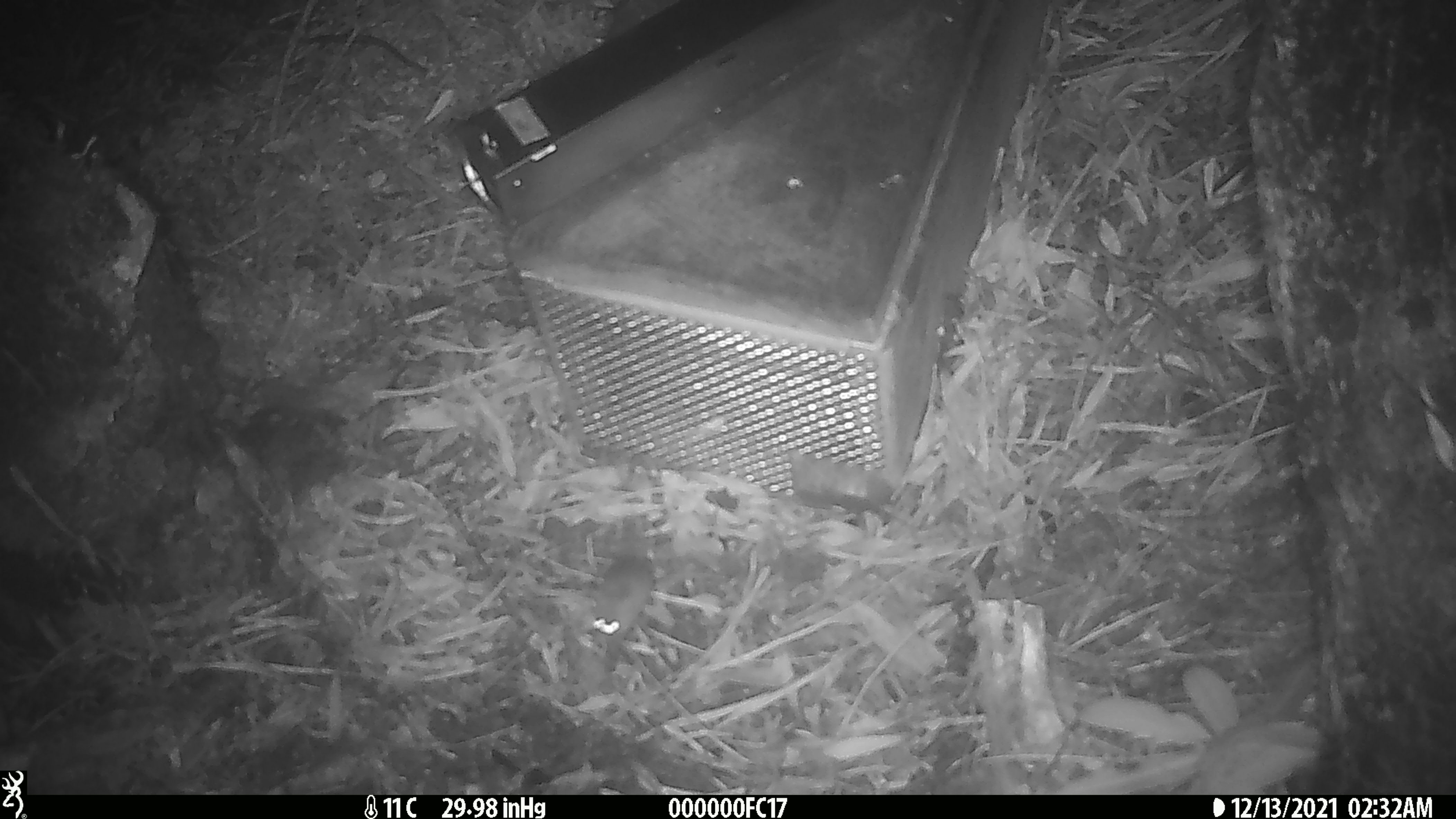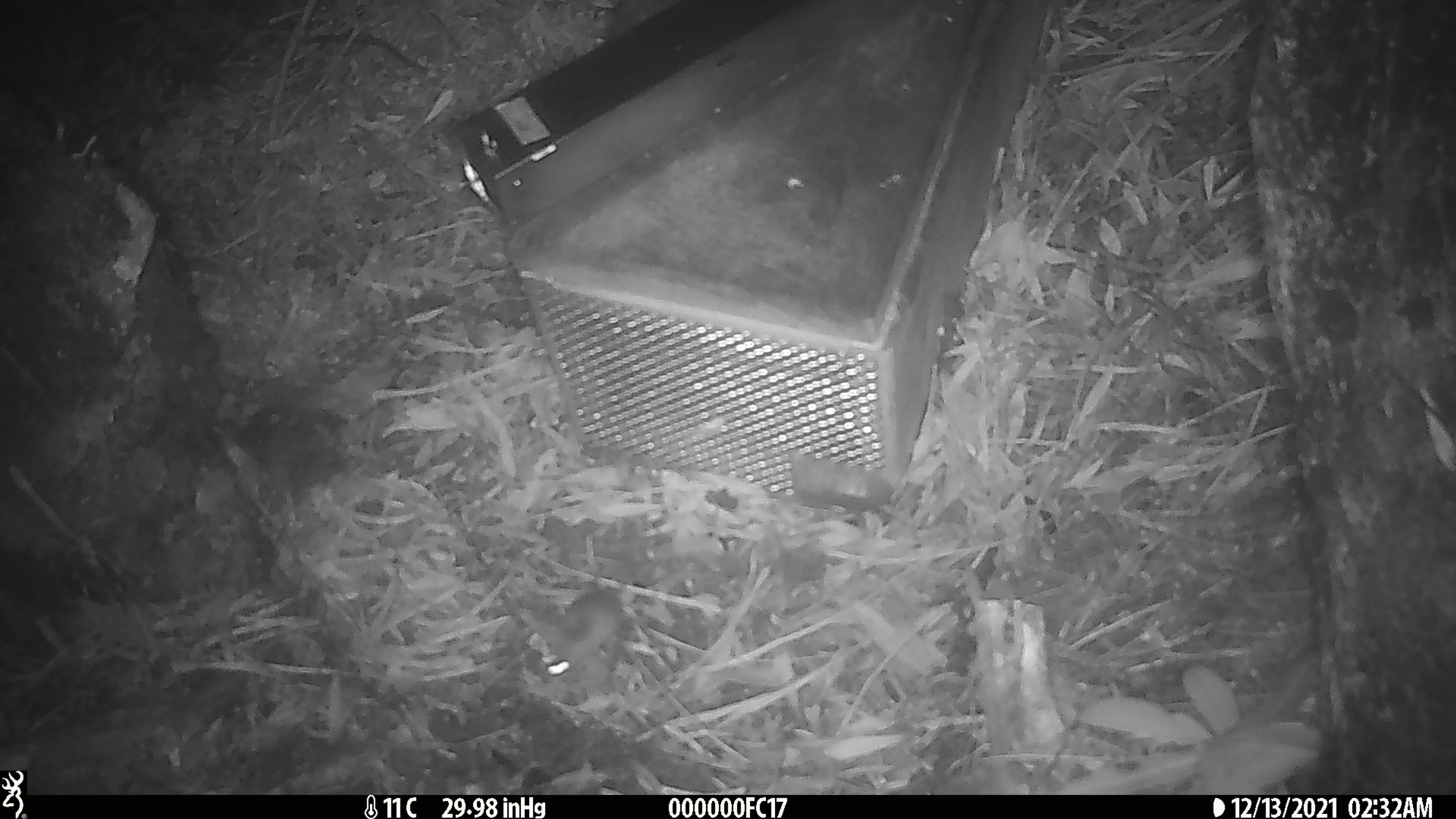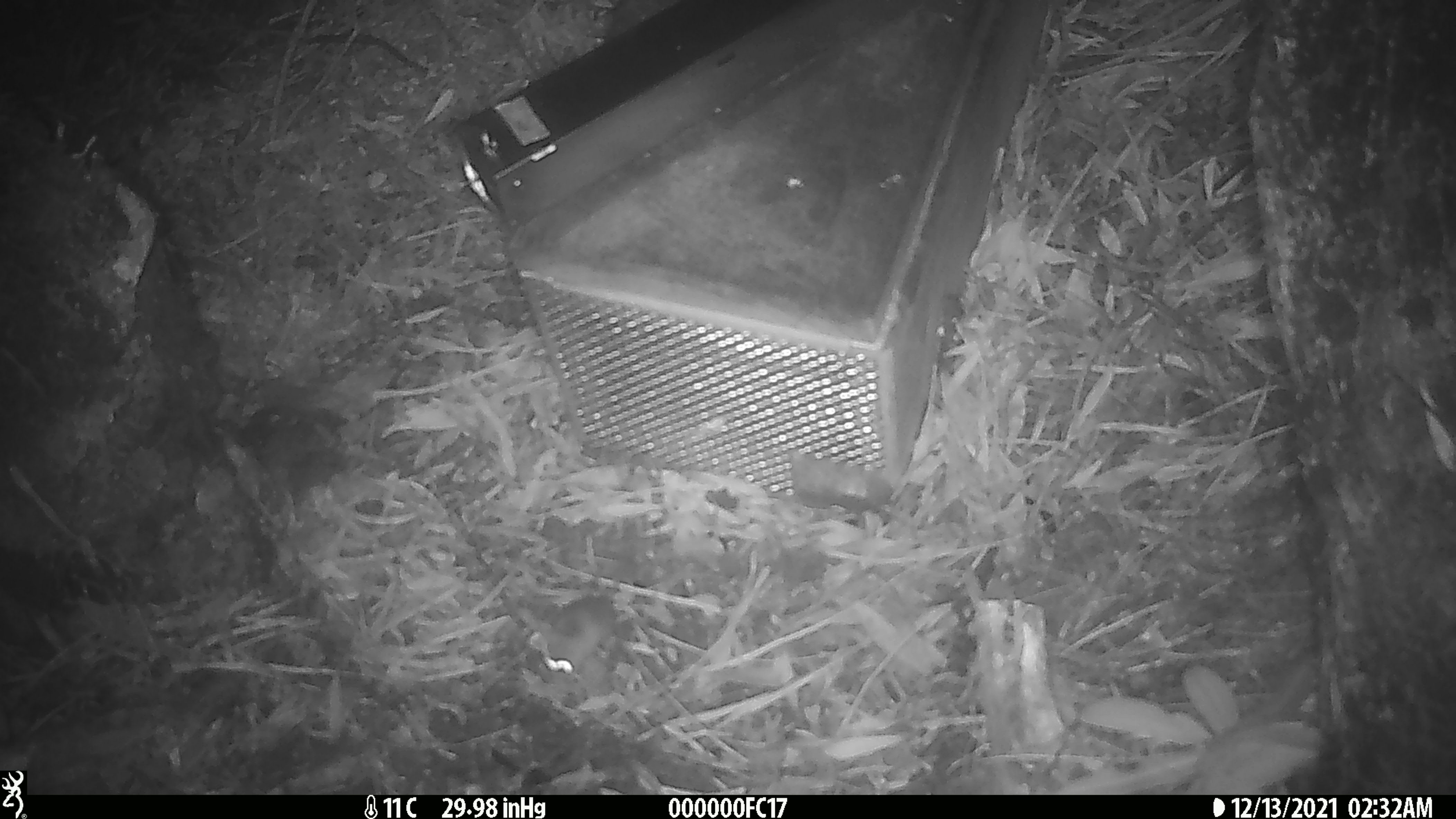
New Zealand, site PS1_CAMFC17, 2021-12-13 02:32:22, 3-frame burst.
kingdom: Animalia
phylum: Chordata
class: Mammalia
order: Rodentia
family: Muridae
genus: Mus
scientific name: Mus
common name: mouse